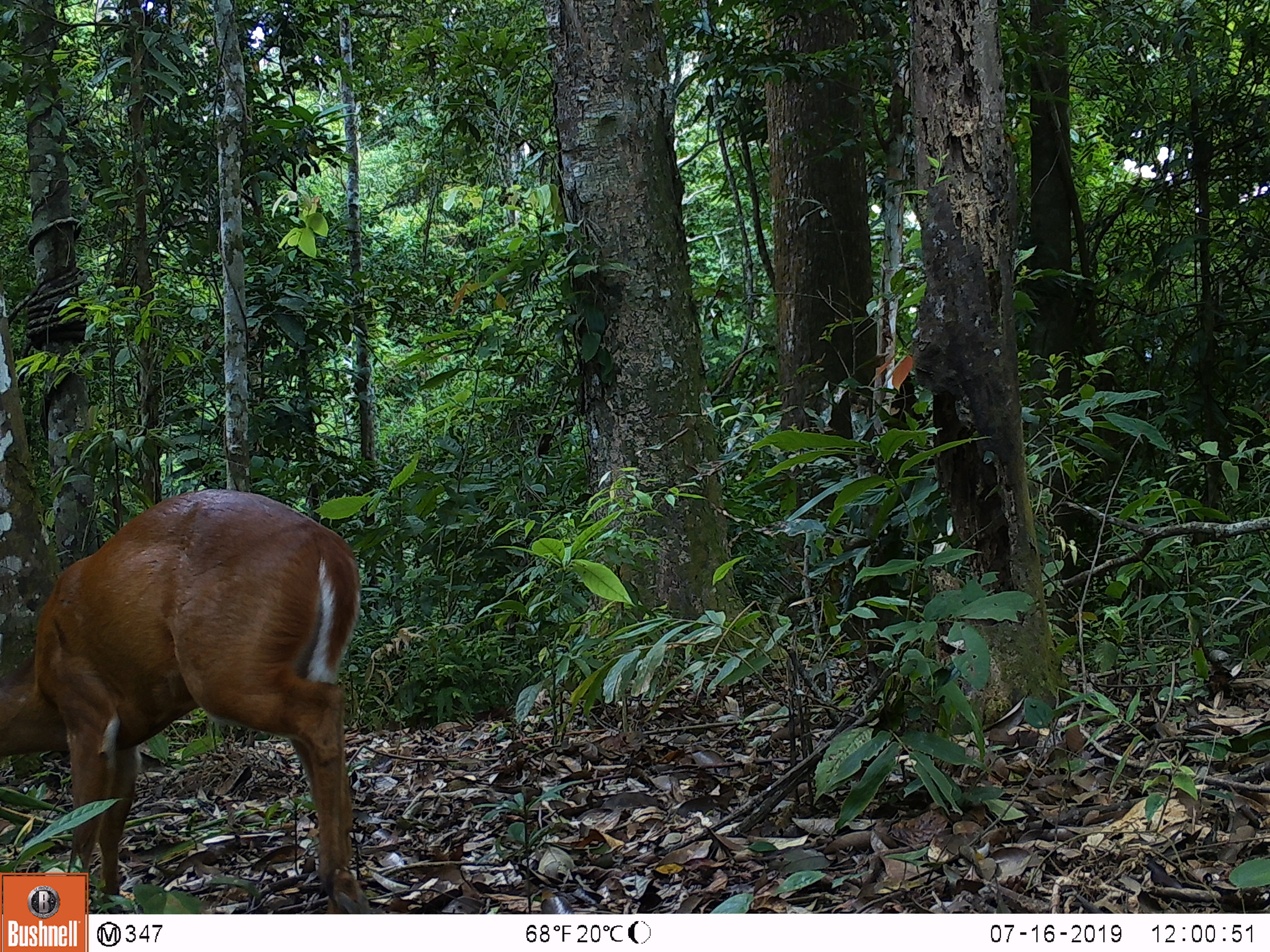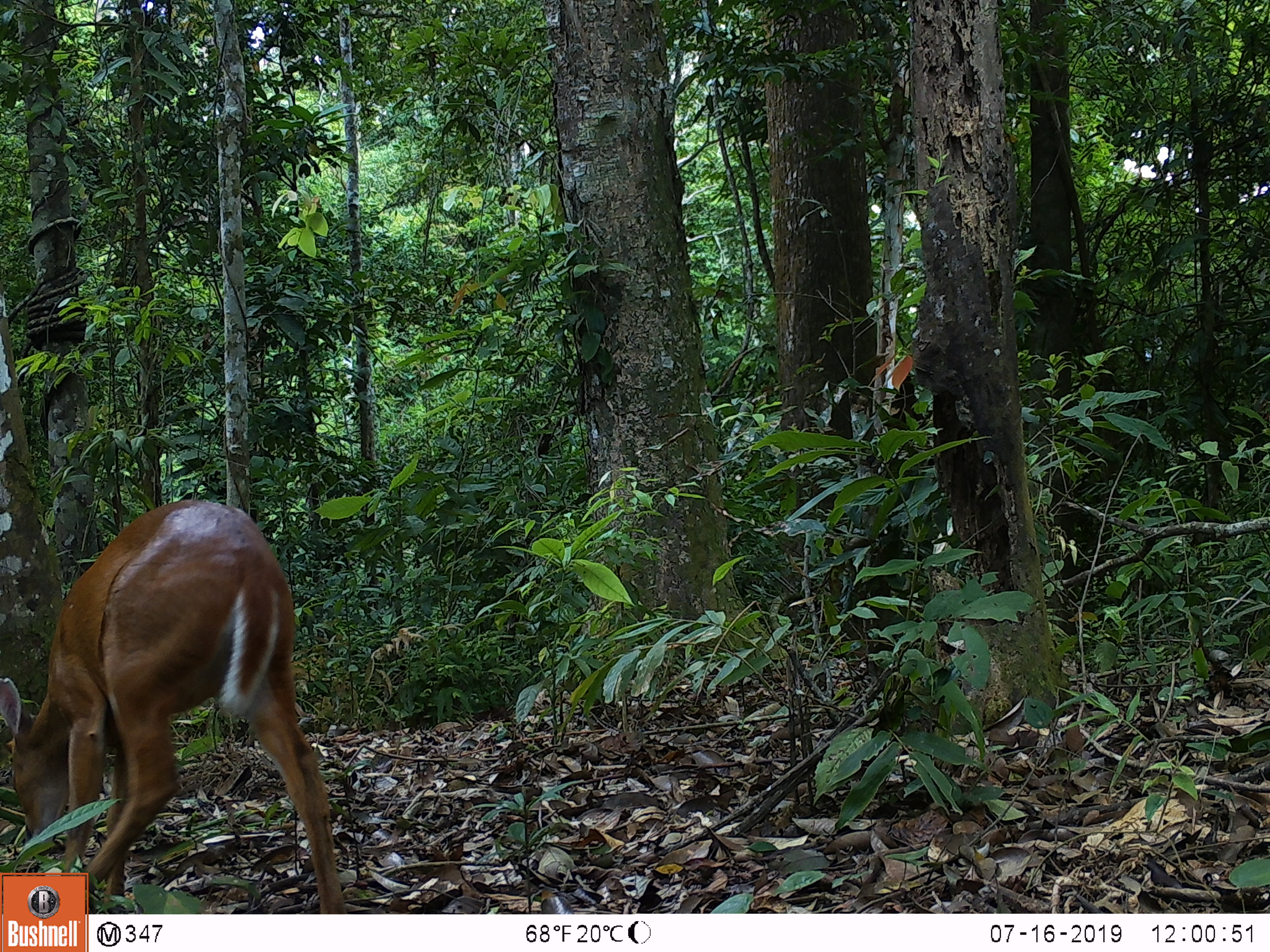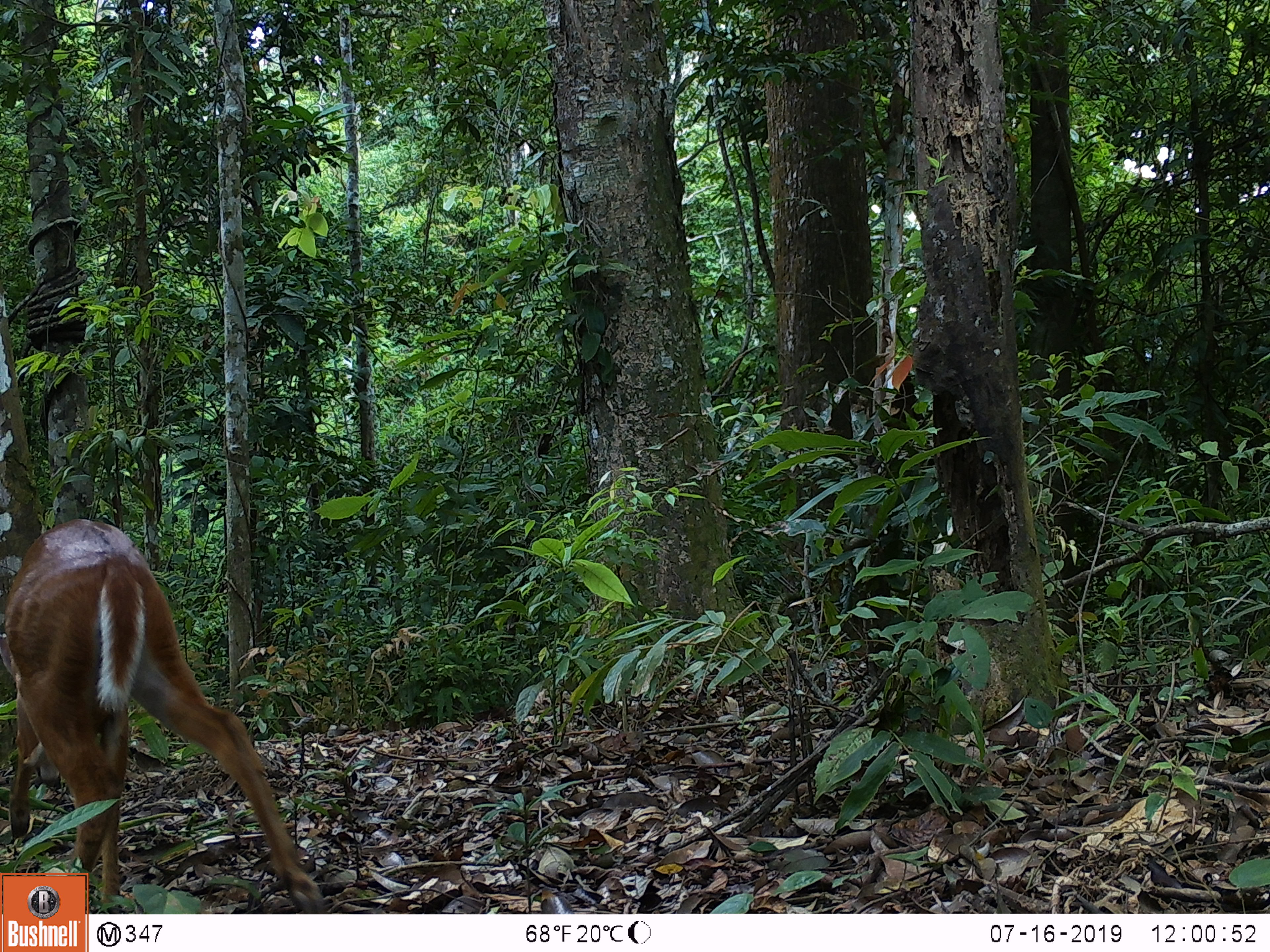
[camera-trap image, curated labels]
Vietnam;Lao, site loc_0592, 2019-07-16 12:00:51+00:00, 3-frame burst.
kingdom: Animalia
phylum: Chordata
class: Mammalia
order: Artiodactyla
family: Cervidae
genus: Muntiacus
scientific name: Muntiacus muntjak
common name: red muntjac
Red muntjac (Muntiacus muntjak). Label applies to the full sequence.